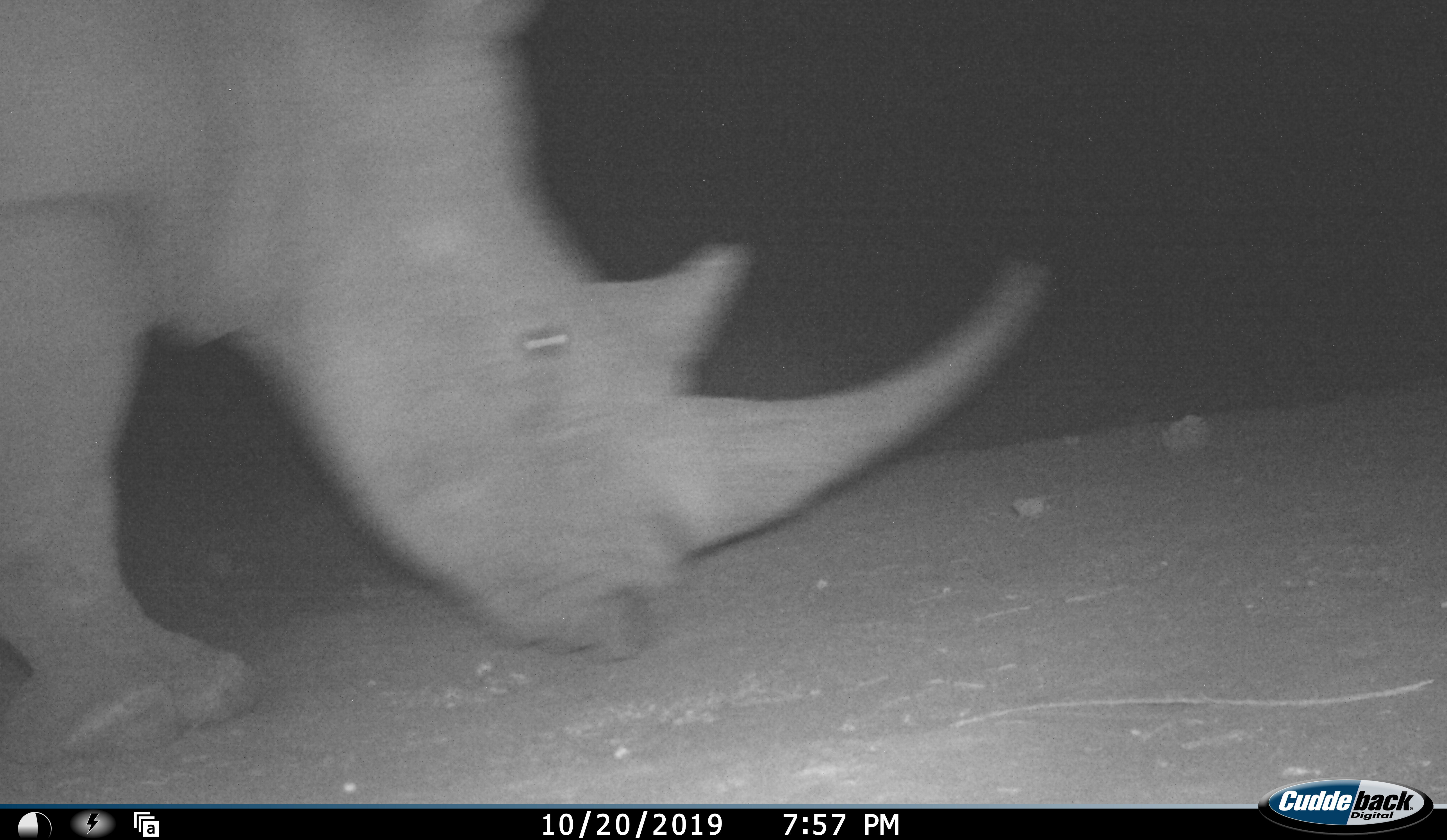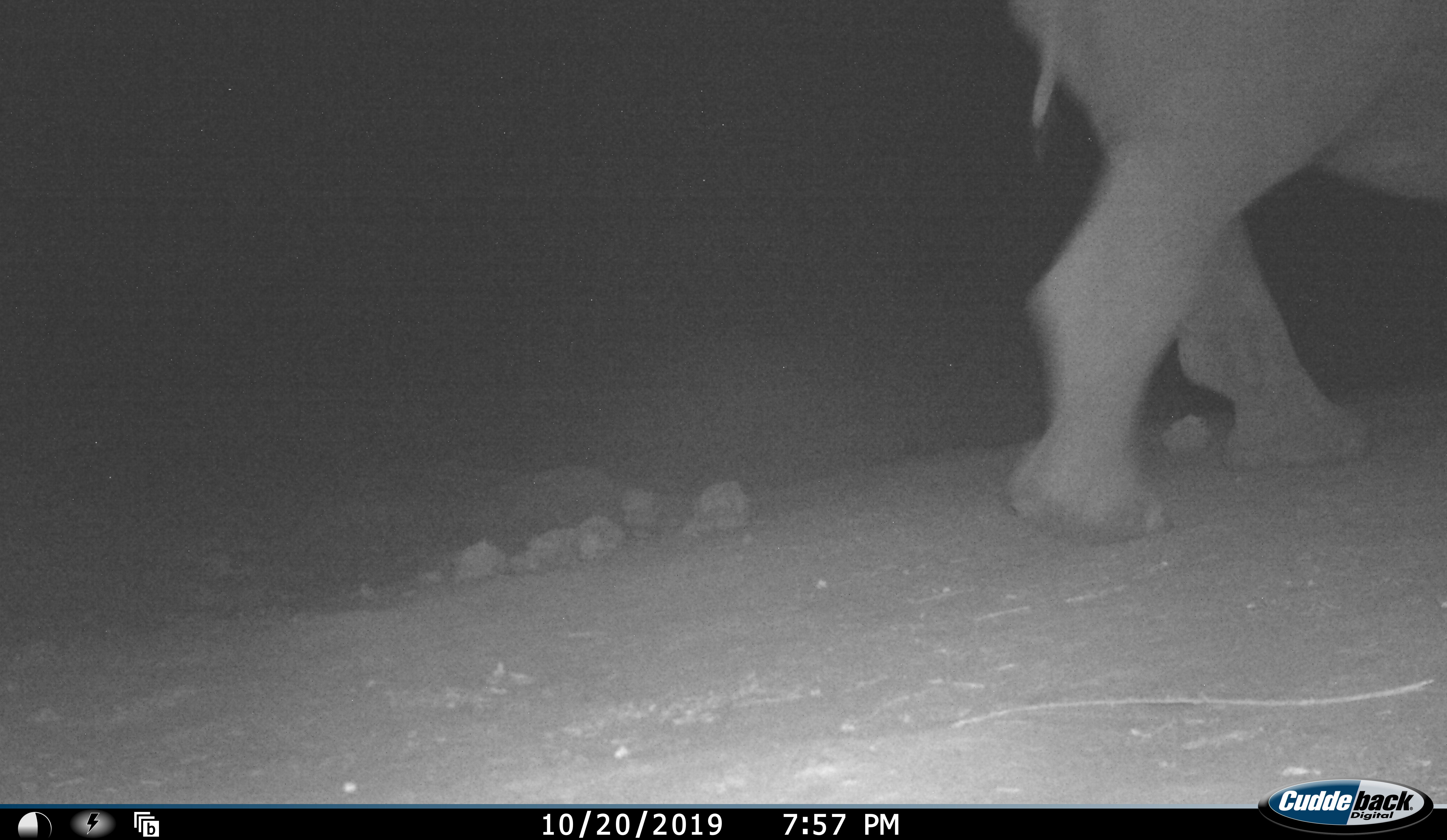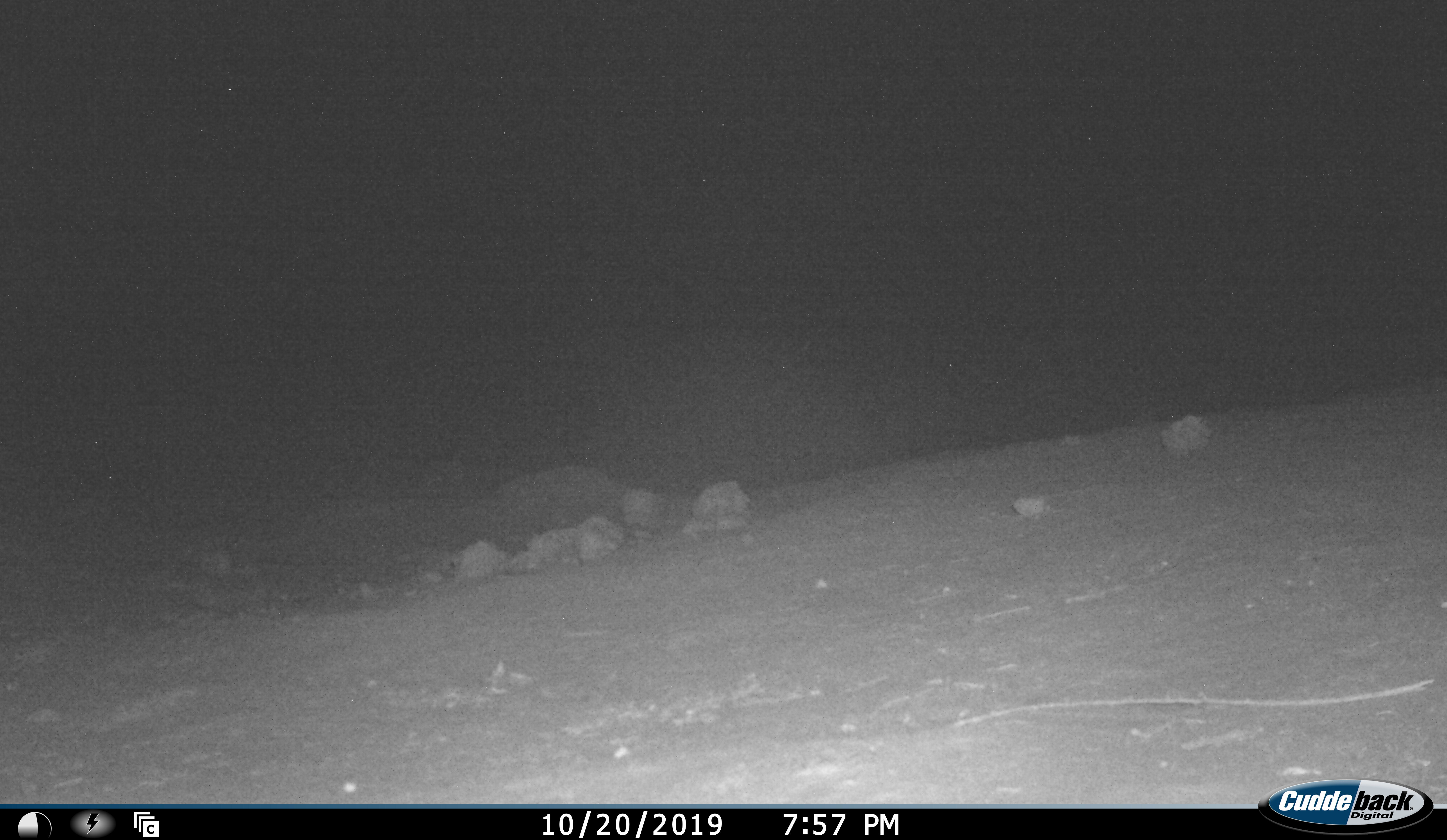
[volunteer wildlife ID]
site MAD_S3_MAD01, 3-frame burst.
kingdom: Animalia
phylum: Chordata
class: Mammalia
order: Perissodactyla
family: Rhinocerotidae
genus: Ceratotherium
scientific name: Ceratotherium simum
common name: white rhinoceros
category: rhinoceroswhite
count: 1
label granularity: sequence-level